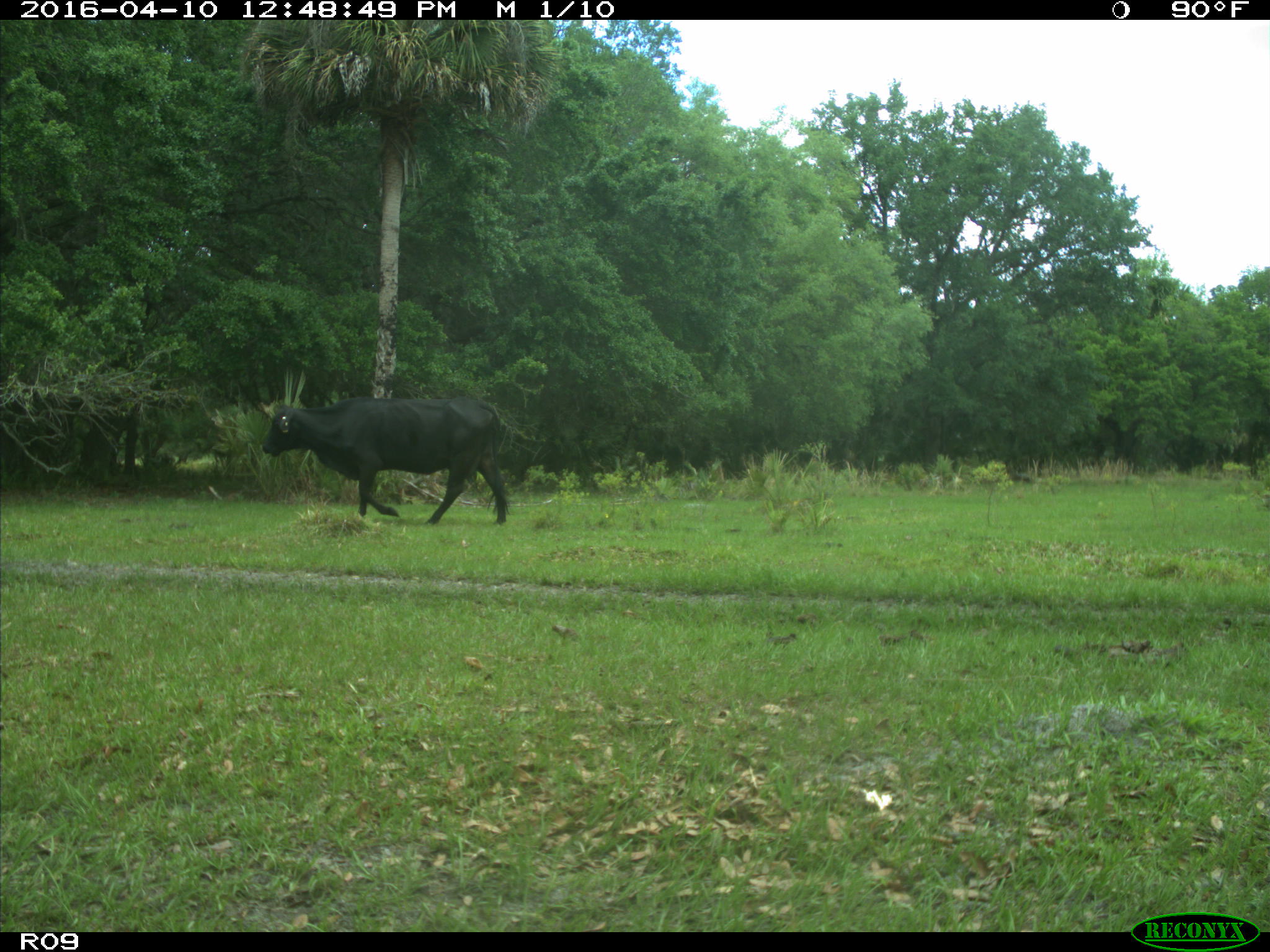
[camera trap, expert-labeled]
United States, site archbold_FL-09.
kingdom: Animalia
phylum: Chordata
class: Mammalia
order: Artiodactyla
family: Bovidae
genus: Bos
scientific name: Bos taurus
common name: domestic cow